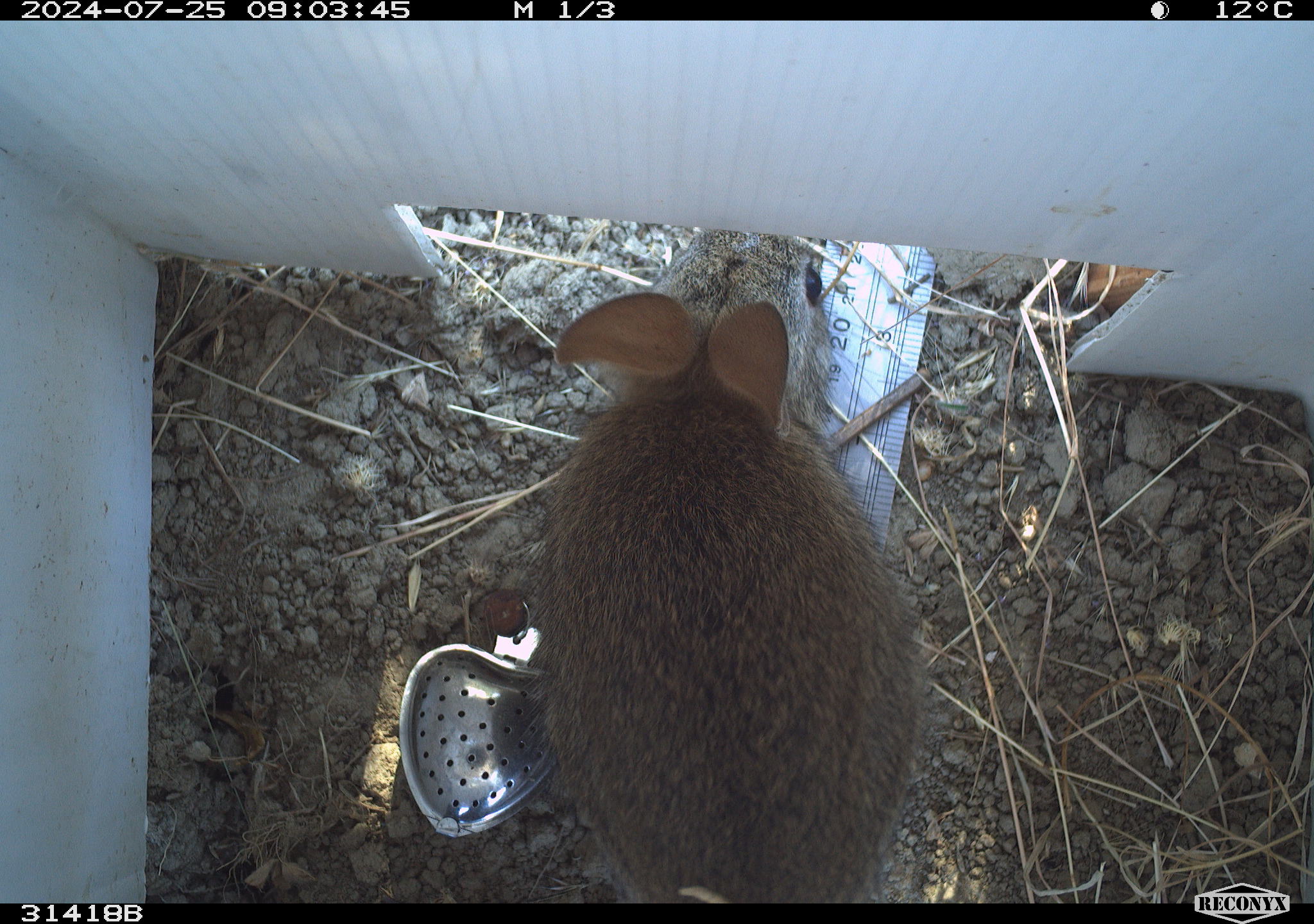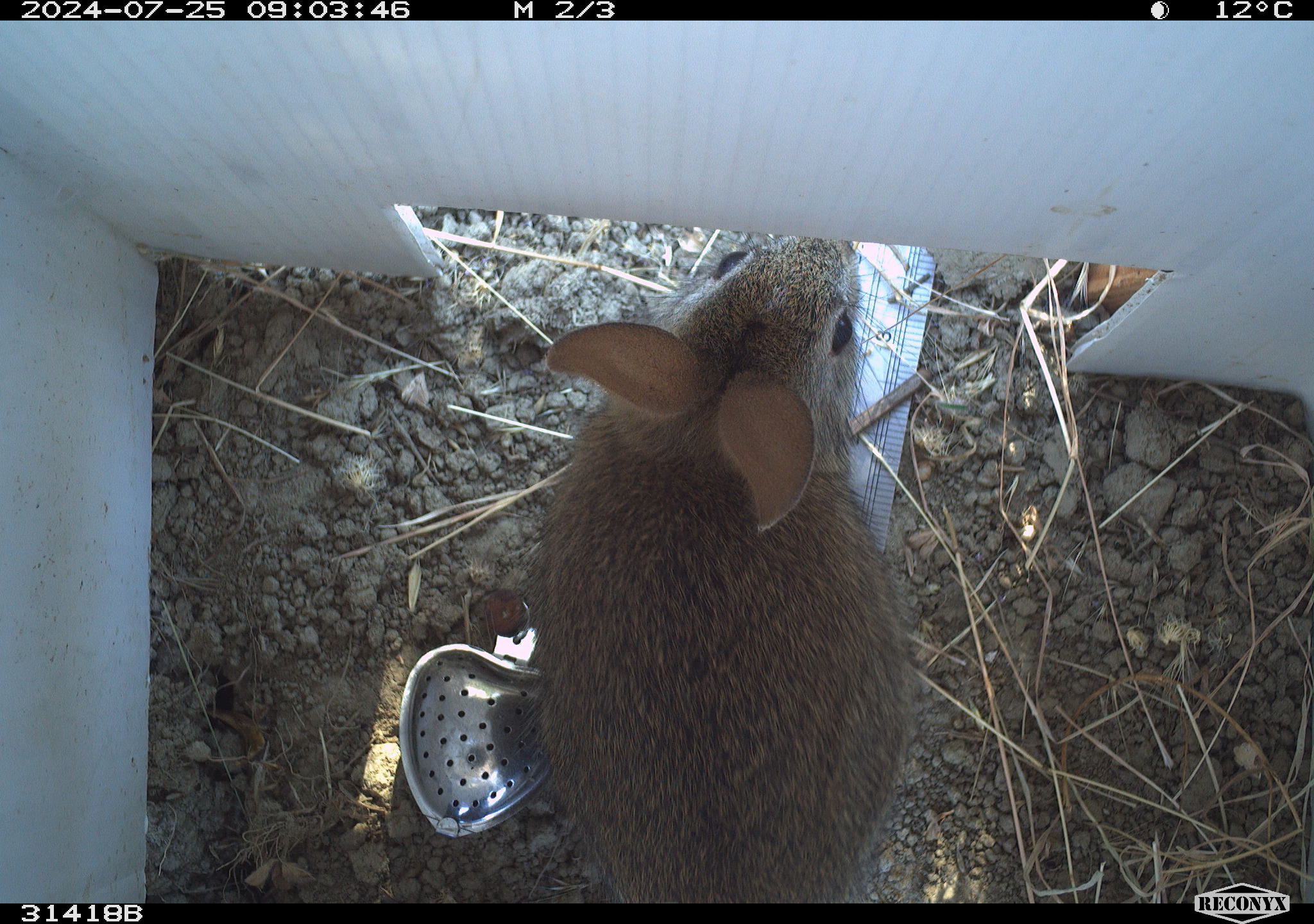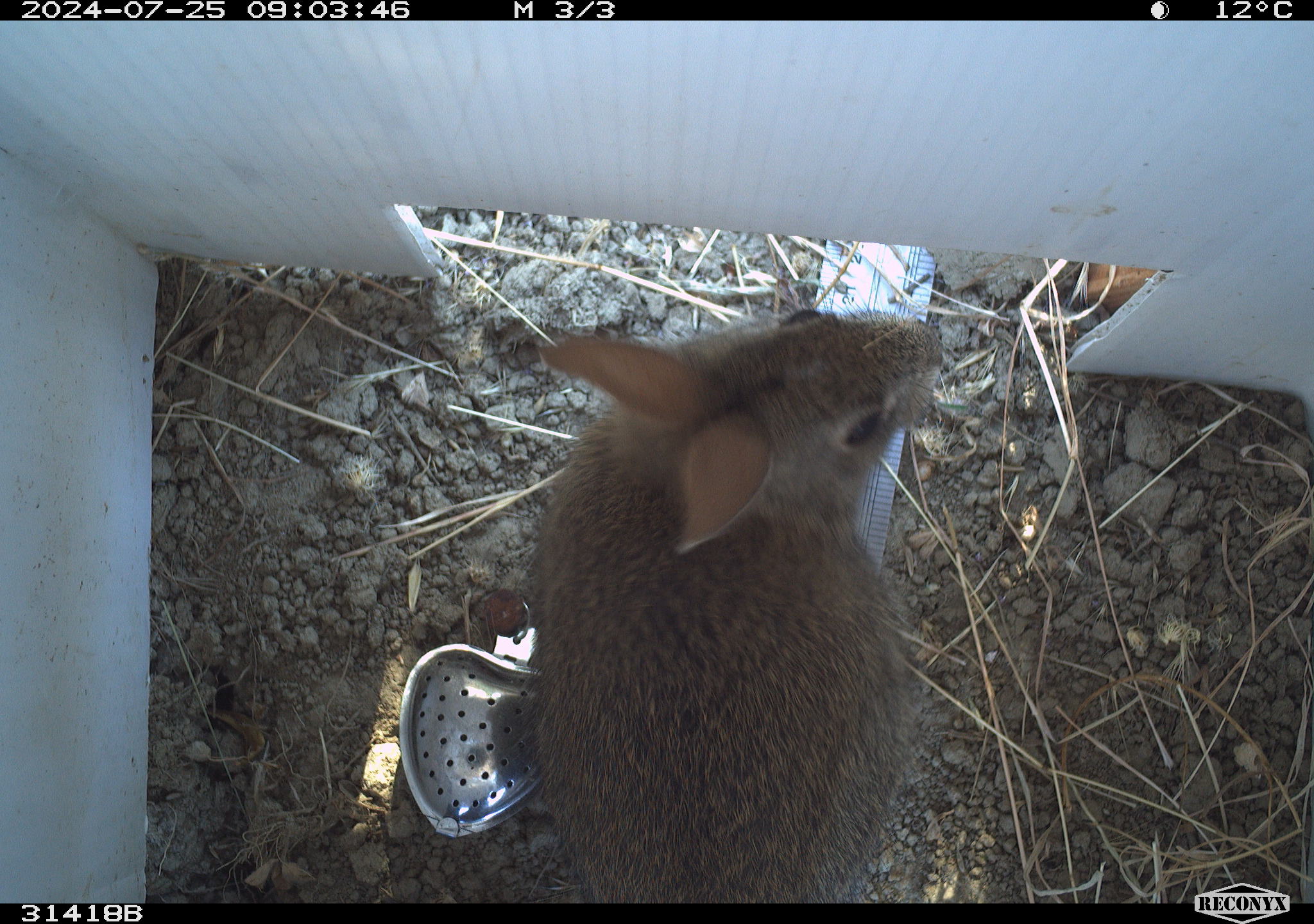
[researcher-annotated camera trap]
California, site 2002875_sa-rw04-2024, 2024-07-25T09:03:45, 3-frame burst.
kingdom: Animalia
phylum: Chordata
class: Mammalia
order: Lagomorpha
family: Leporidae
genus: Sylvilagus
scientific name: Sylvilagus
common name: cottontail rabbits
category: sylvilagus species